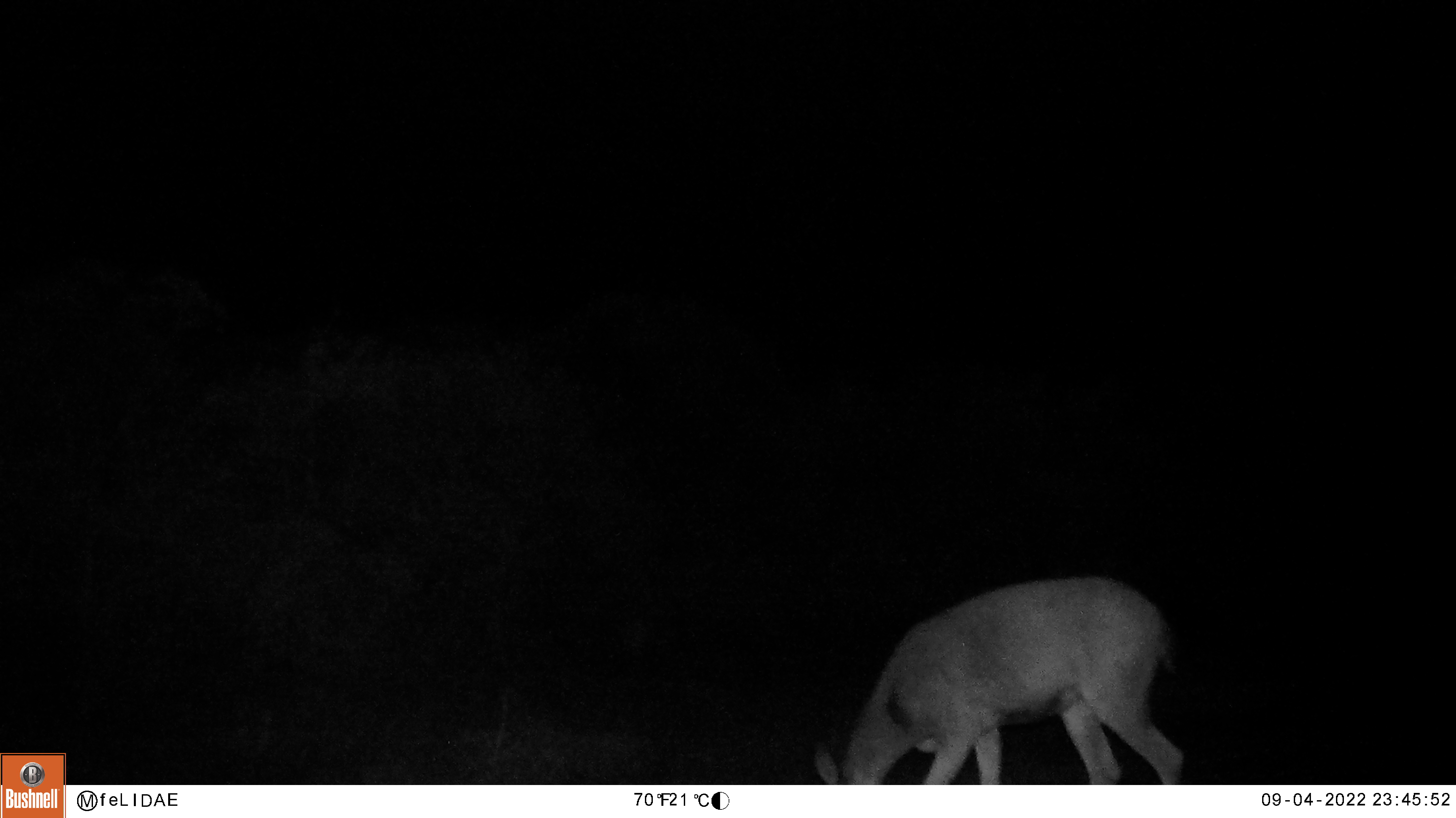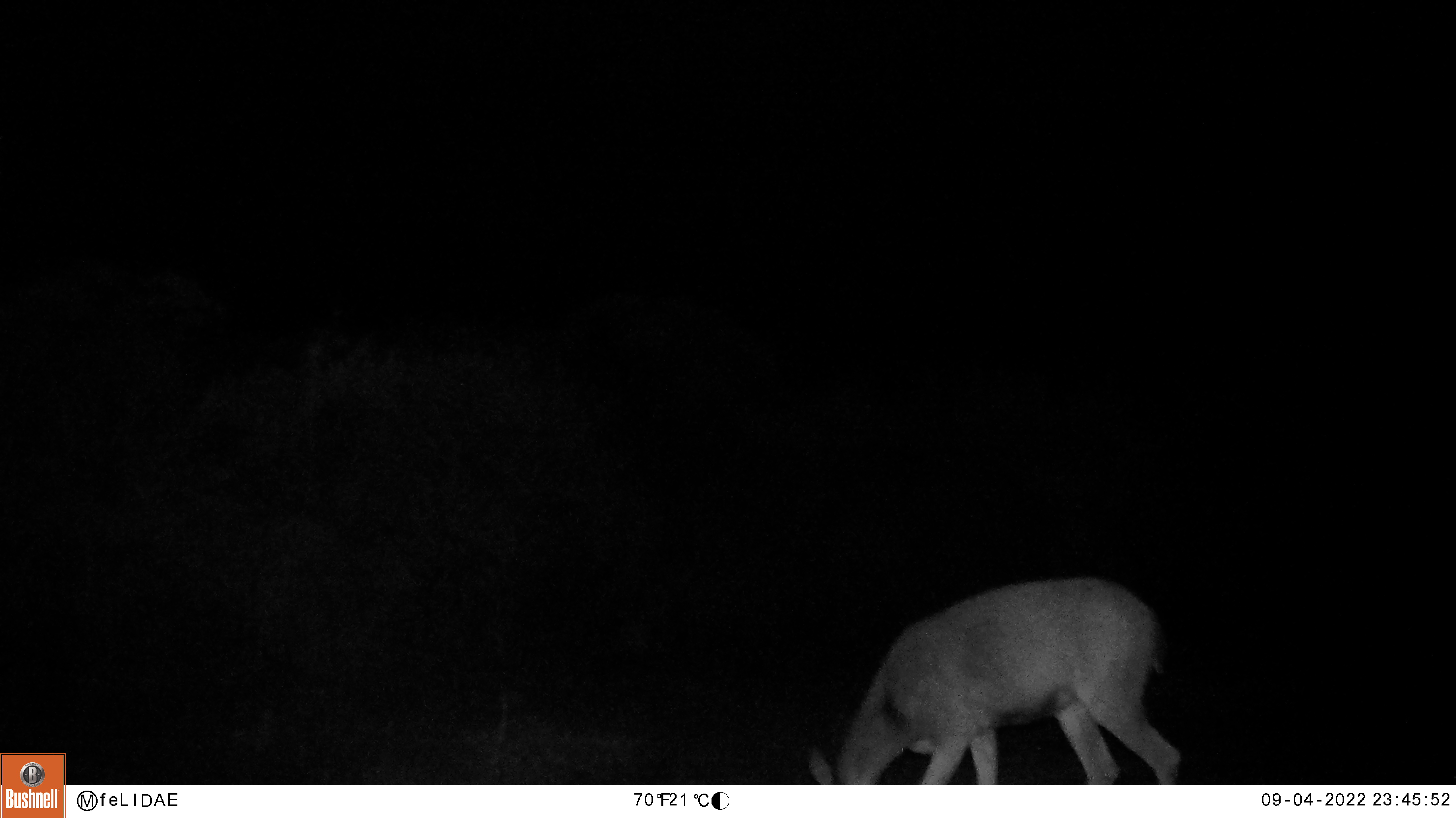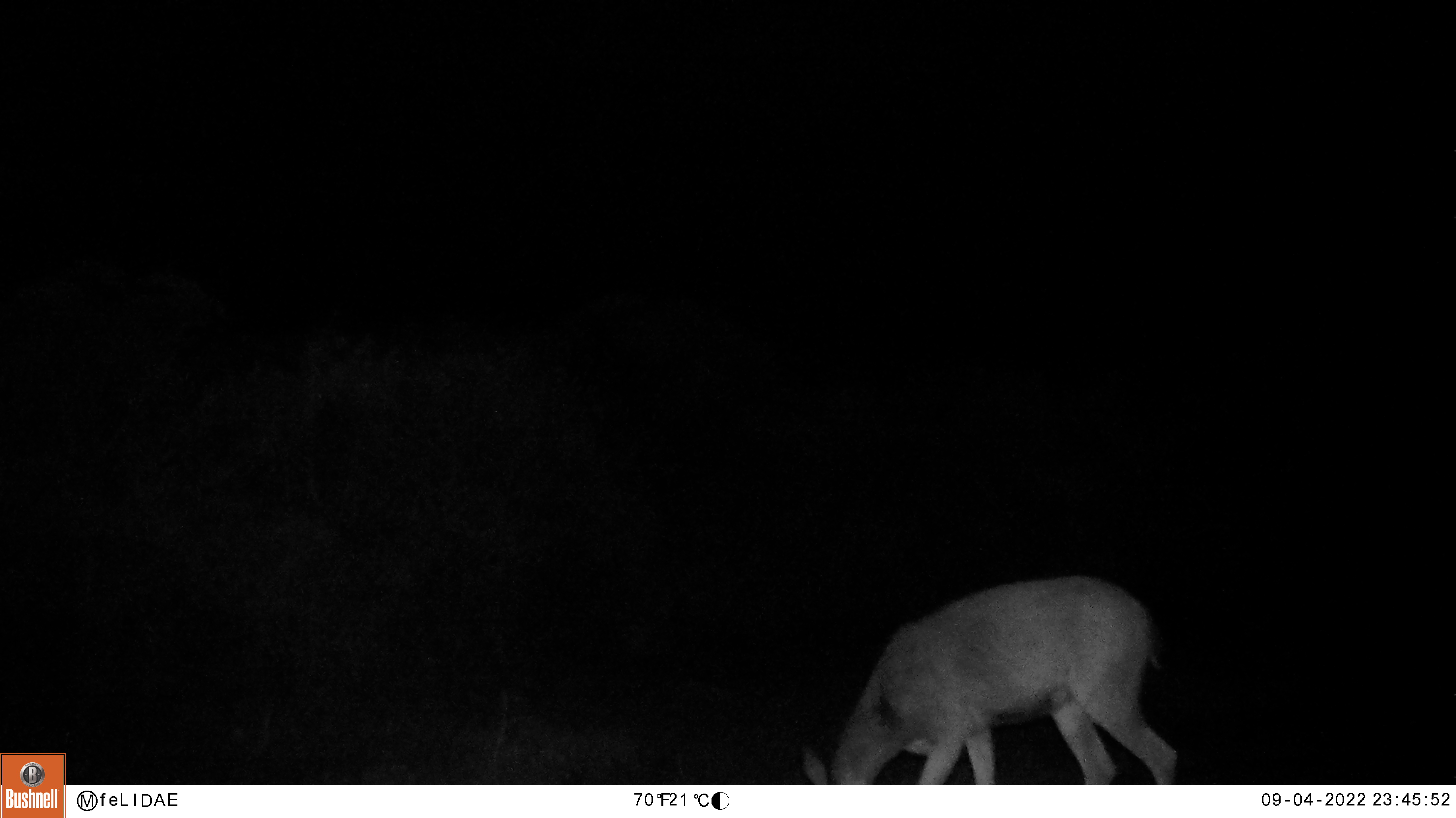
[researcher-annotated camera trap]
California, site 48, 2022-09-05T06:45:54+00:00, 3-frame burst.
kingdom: Animalia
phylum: Chordata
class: Mammalia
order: Artiodactyla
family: Cervidae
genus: Odocoileus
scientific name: Odocoileus hemionus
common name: mule deer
Mule deer (Odocoileus hemionus).